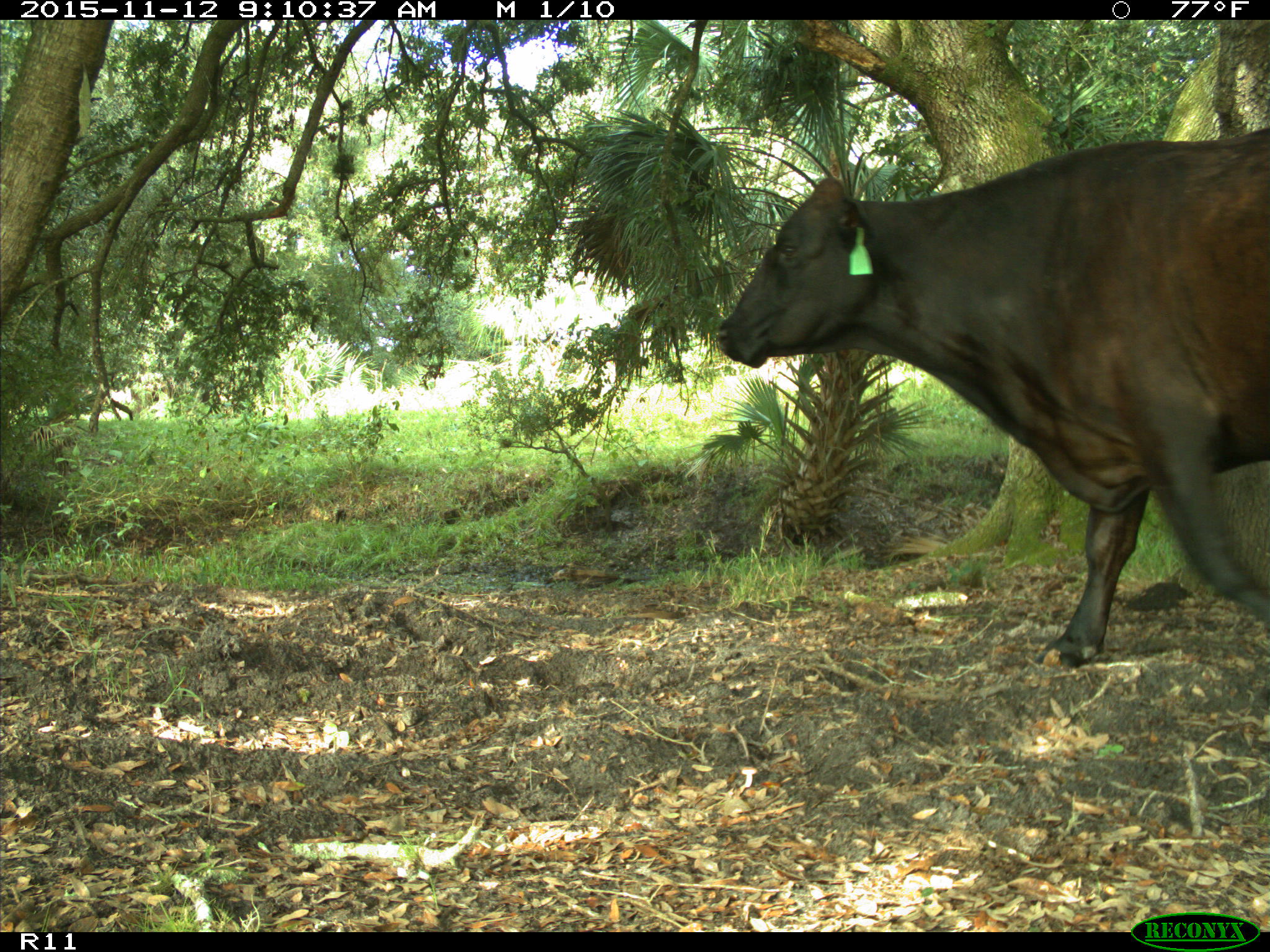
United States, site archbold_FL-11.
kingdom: Animalia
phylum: Chordata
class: Mammalia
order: Artiodactyla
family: Bovidae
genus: Bos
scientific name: Bos taurus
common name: domestic cow